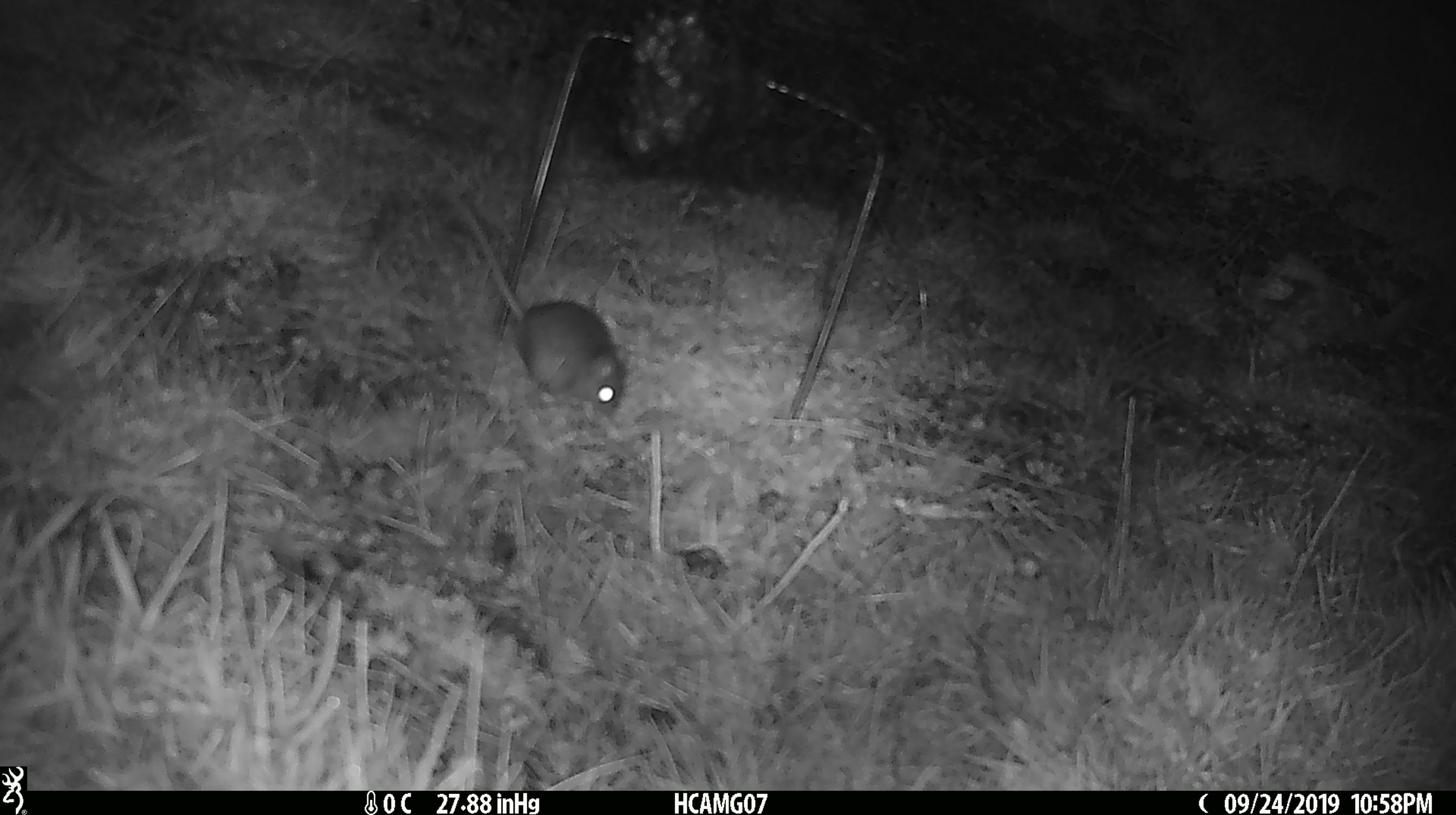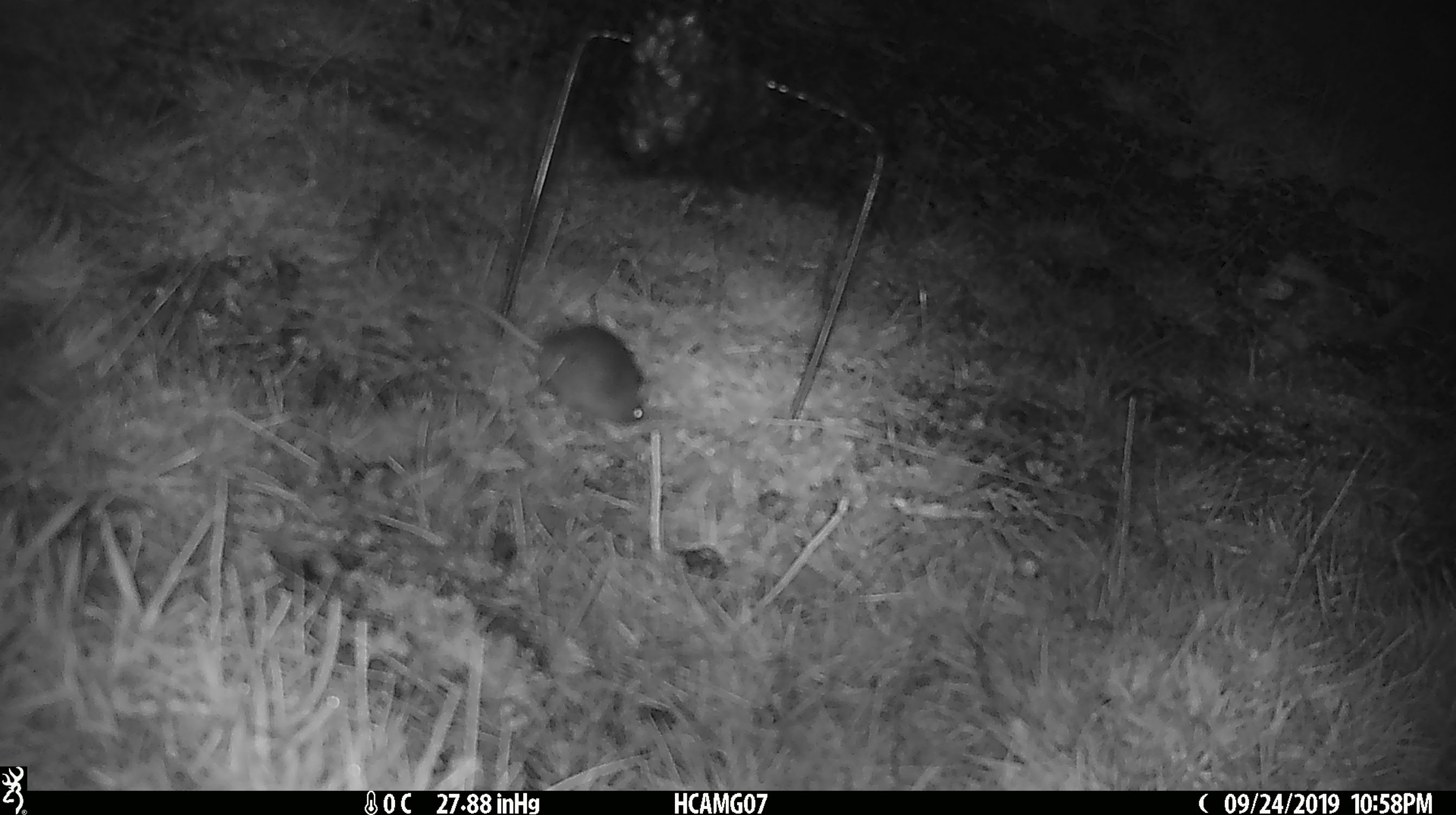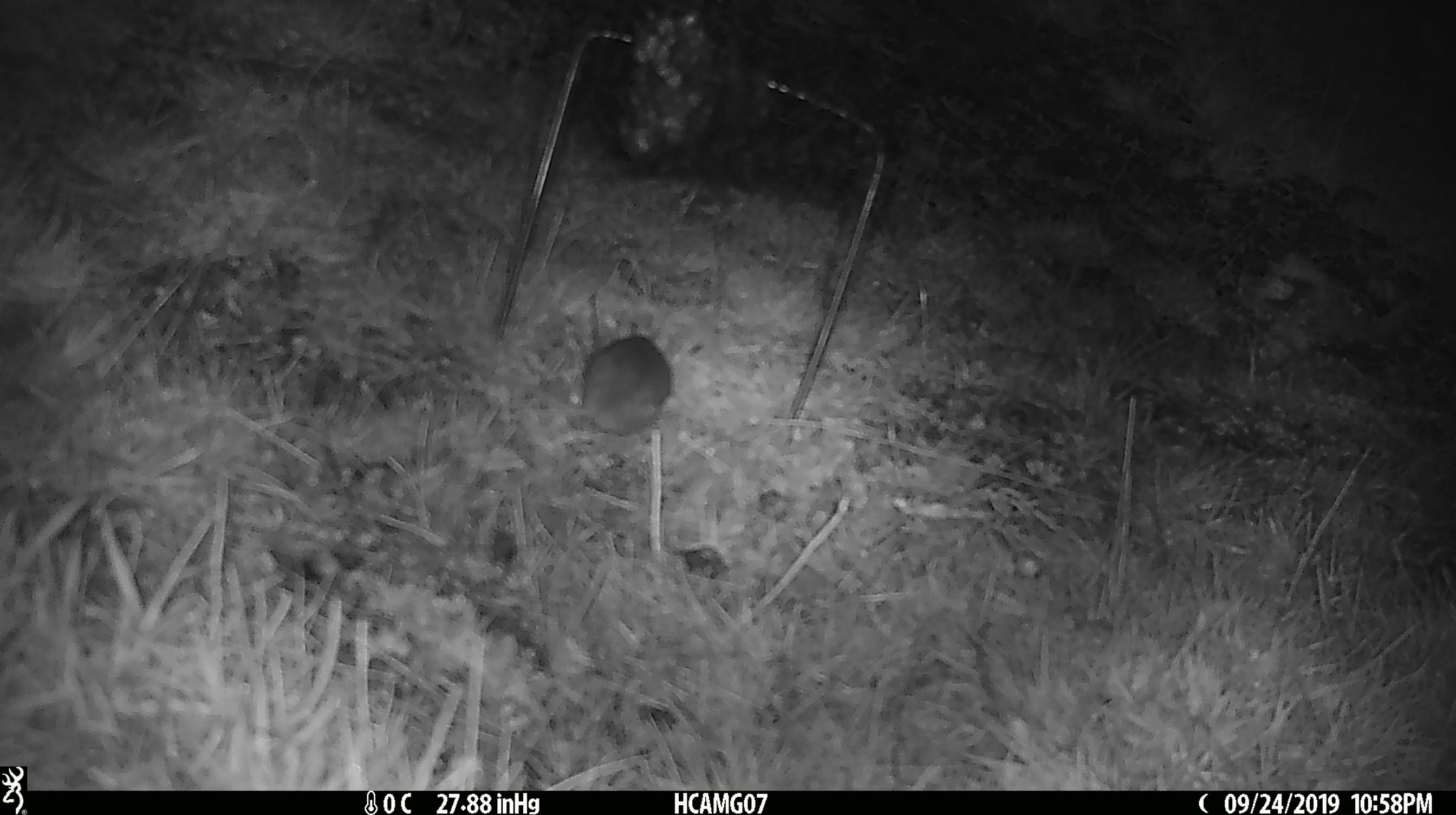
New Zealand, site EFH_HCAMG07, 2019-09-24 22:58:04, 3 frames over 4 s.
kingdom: Animalia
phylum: Chordata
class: Mammalia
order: Rodentia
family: Muridae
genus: Mus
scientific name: Mus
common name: mouse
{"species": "mouse (Mus)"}